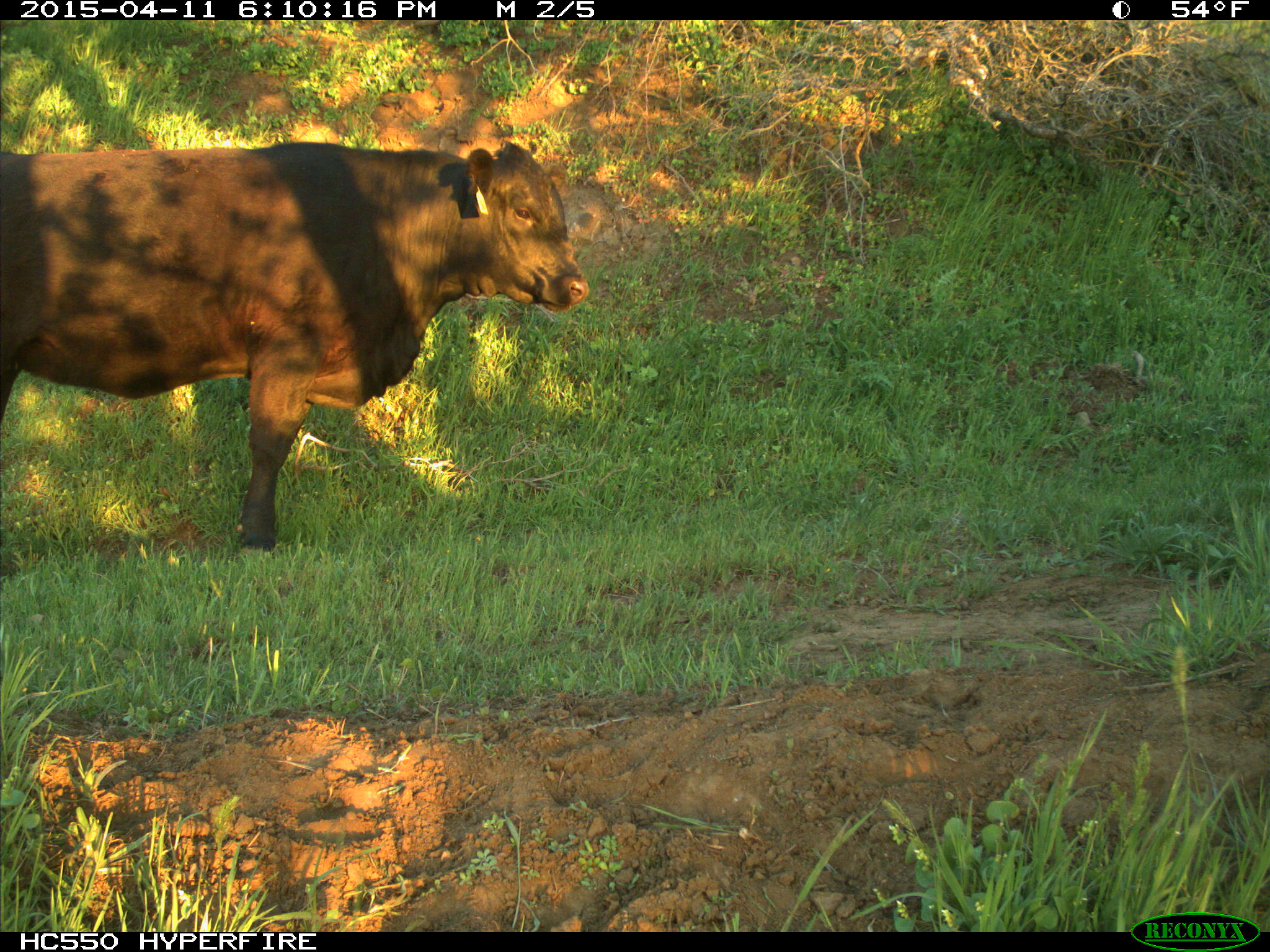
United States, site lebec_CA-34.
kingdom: Animalia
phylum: Chordata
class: Mammalia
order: Artiodactyla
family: Bovidae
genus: Bos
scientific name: Bos taurus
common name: domestic cow